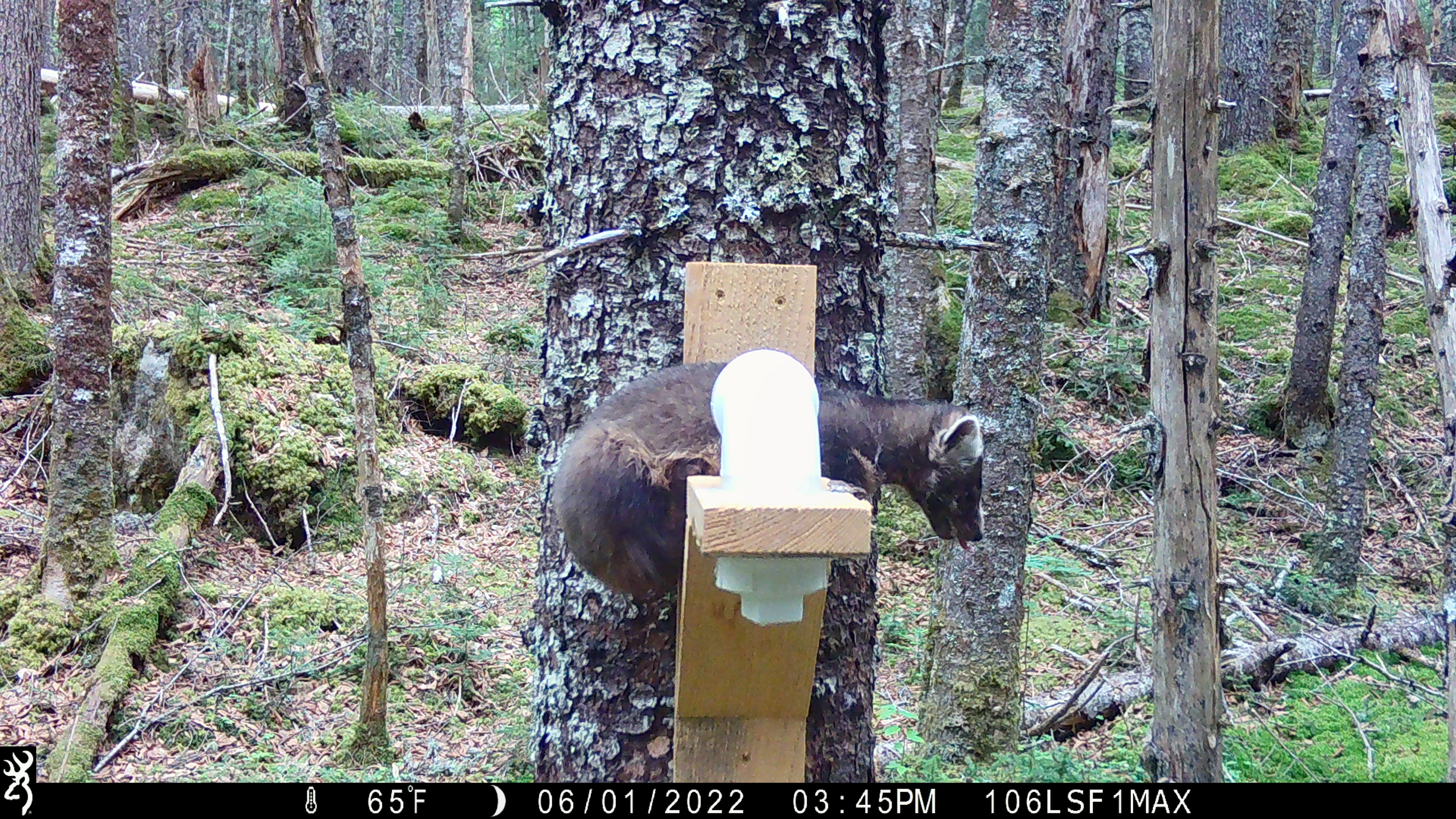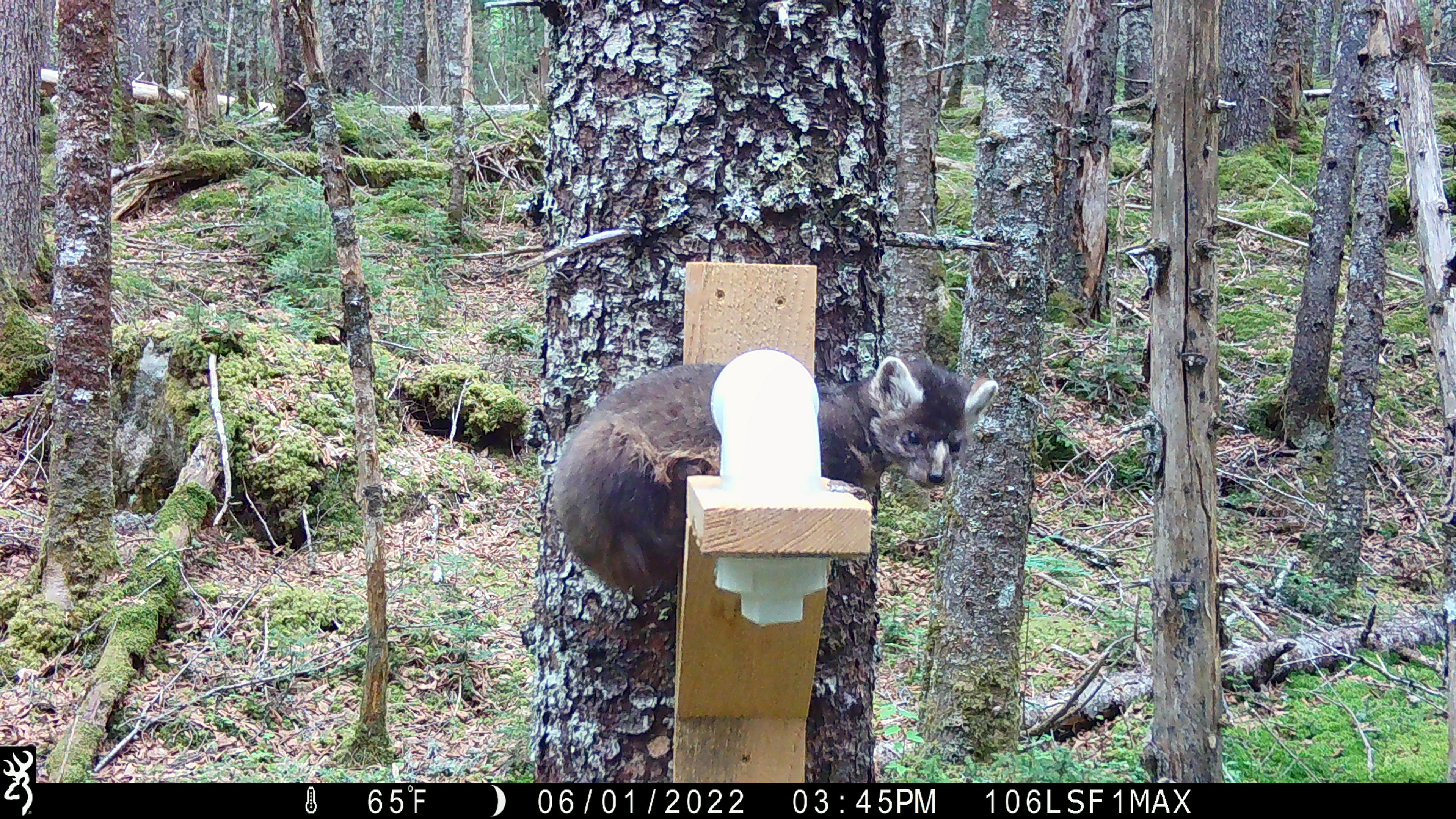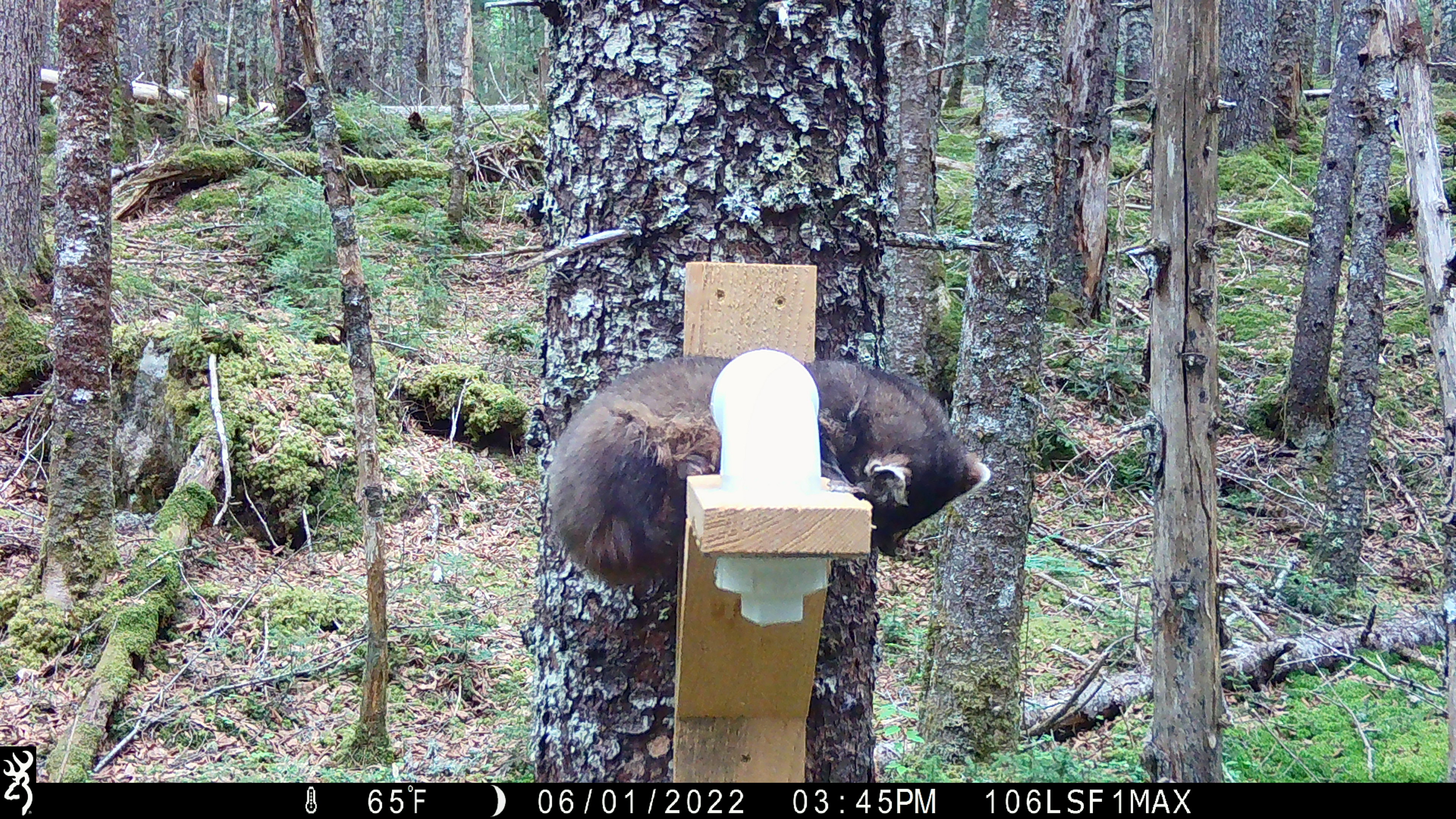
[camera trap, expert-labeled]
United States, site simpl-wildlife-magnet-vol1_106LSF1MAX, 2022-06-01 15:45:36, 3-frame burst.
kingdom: Animalia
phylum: Chordata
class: Mammalia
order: Carnivora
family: Mustelidae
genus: Martes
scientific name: Martes americana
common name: american marten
American marten (Martes americana).